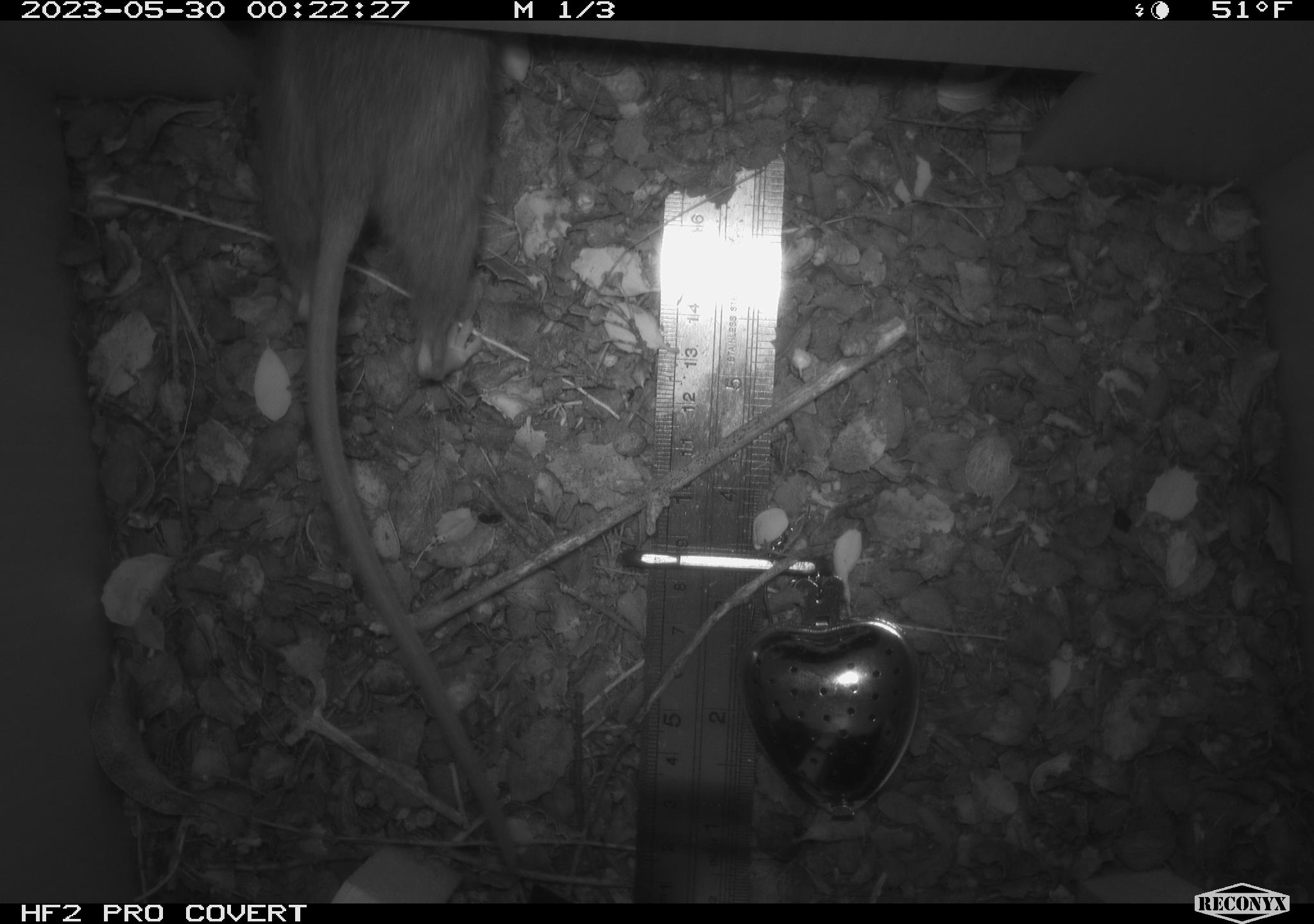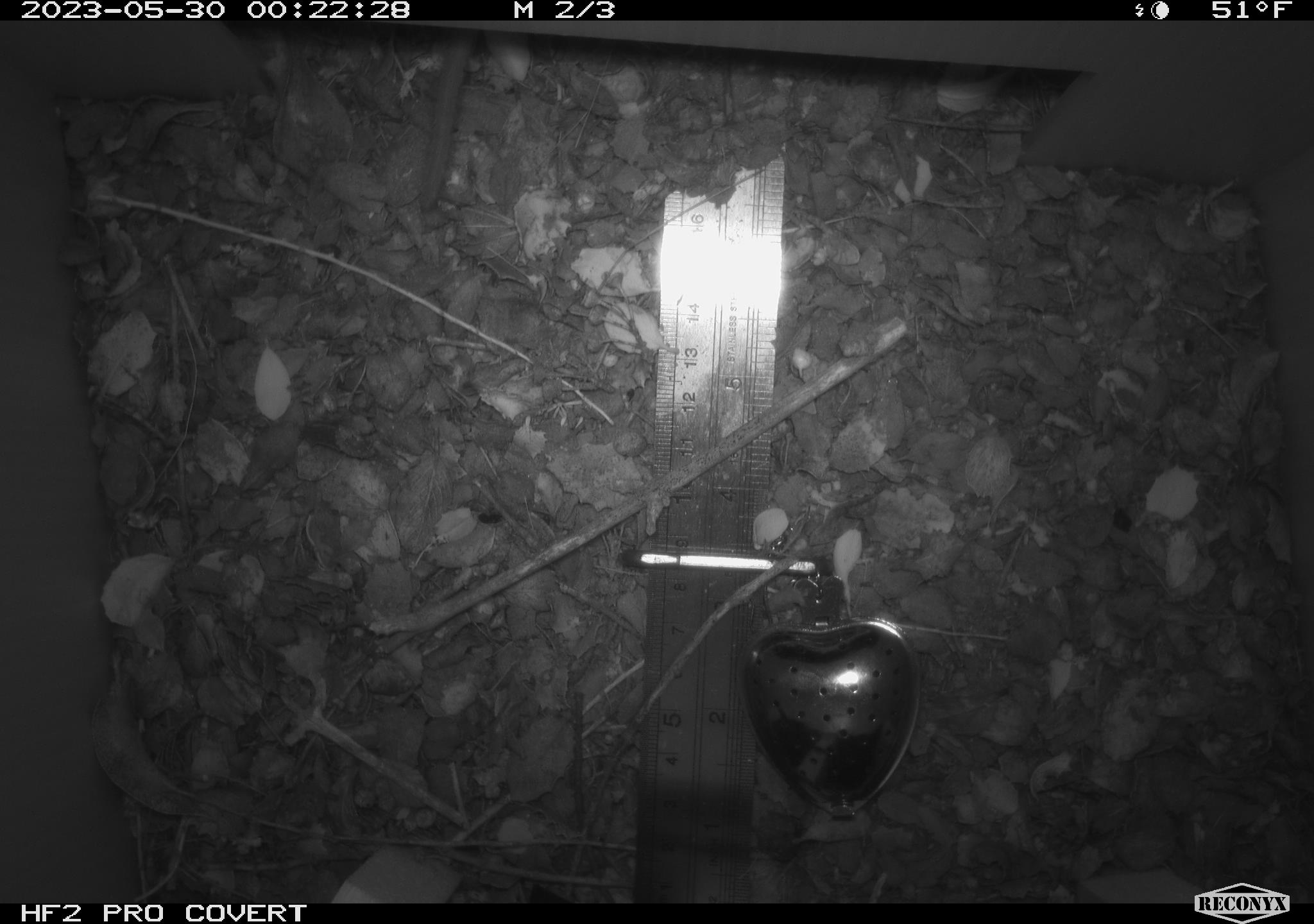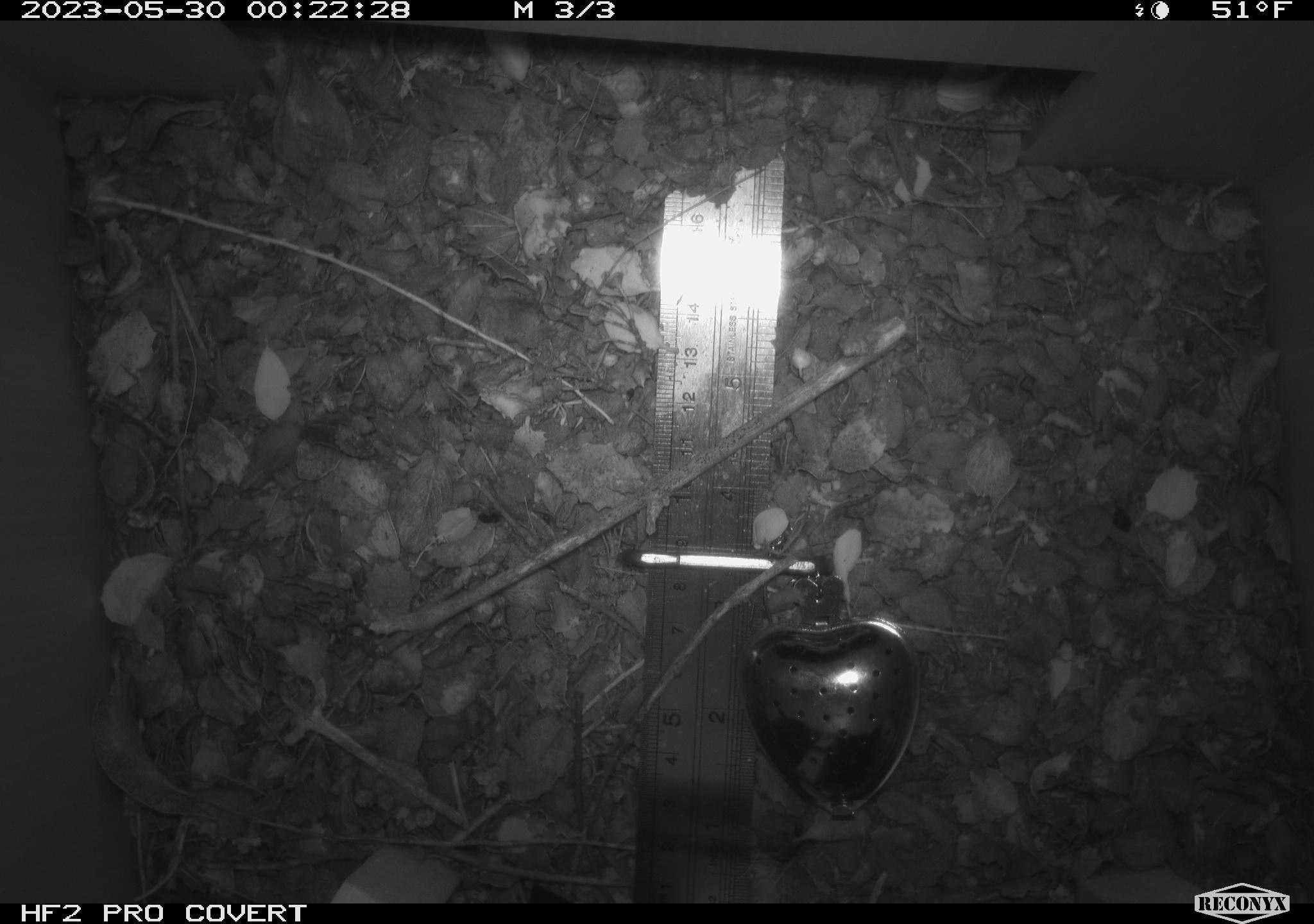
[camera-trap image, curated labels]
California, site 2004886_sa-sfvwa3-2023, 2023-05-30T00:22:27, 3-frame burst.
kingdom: Animalia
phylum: Chordata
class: Mammalia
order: Rodentia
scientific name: Rodentia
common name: woodrat or rat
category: woodrat or rat species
Woodrat or rat species (woodrat or rat) (Rodentia).